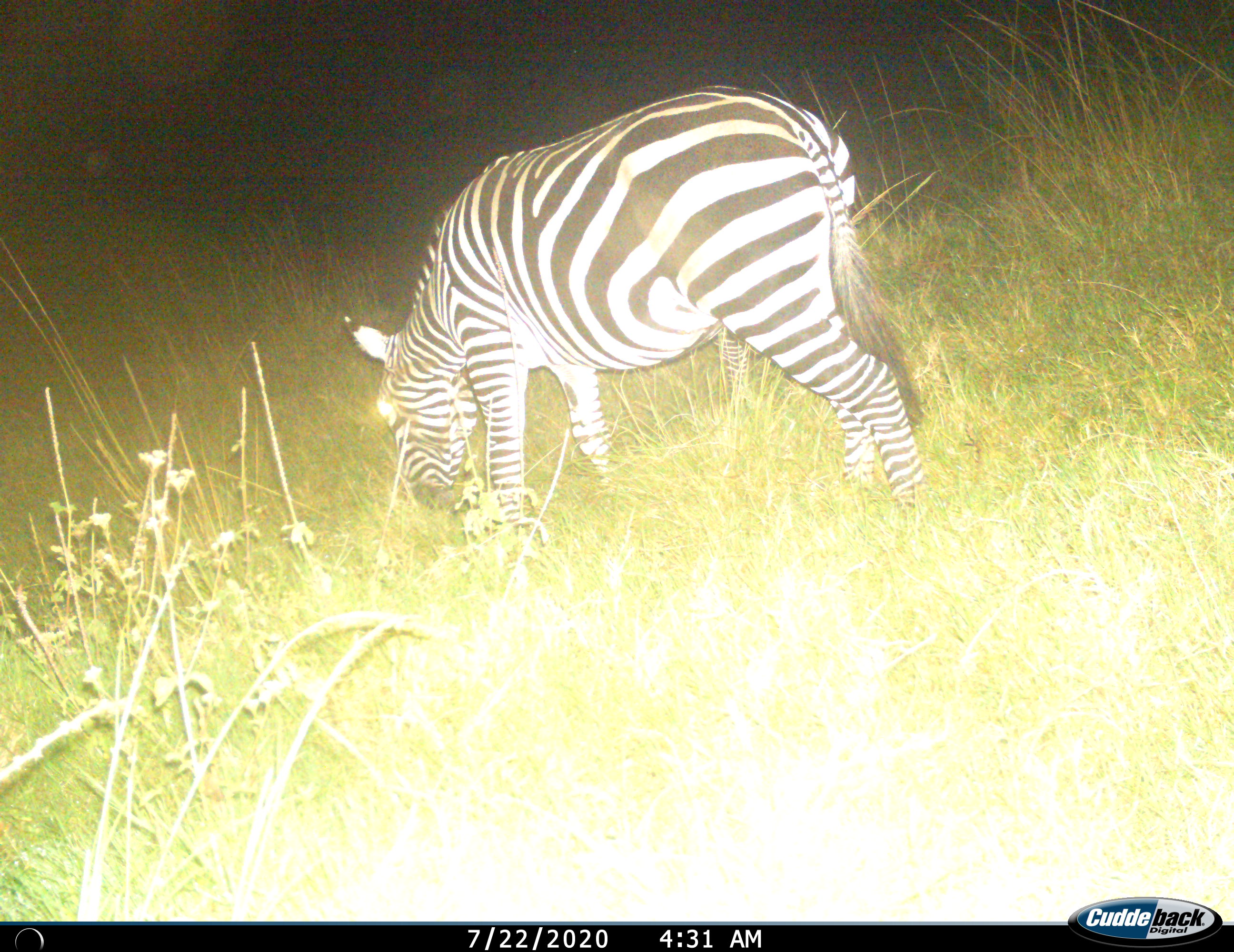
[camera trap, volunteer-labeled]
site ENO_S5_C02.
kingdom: Animalia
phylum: Chordata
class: Mammalia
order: Perissodactyla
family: Equidae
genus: Equus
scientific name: Equus quagga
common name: plains zebra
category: zebraplains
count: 1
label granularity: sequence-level